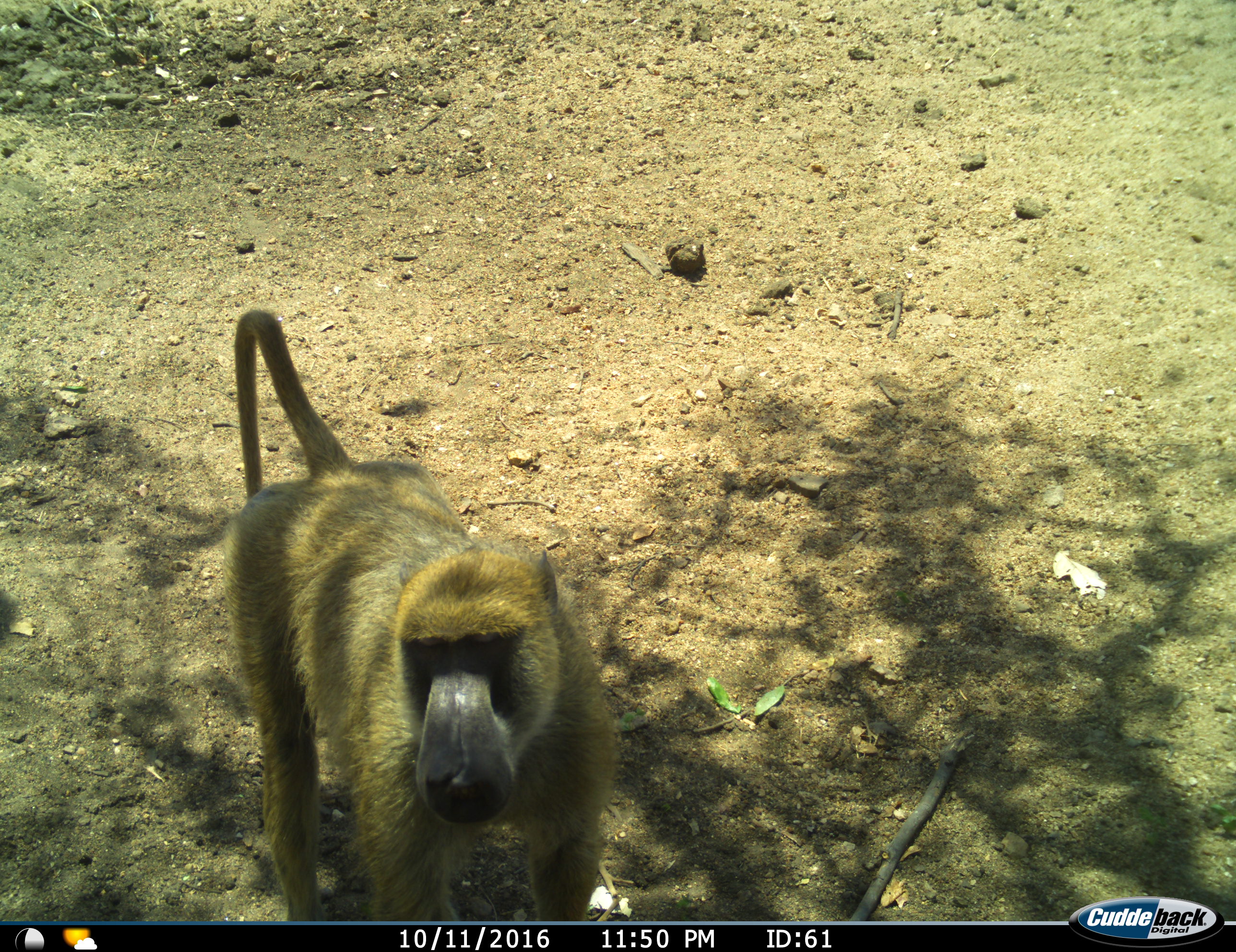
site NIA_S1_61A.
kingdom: Animalia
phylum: Chordata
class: Mammalia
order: Primates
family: Cercopithecidae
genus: Papio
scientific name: Papio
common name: baboon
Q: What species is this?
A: Baboon (Papio).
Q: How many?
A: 1.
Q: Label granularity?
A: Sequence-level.